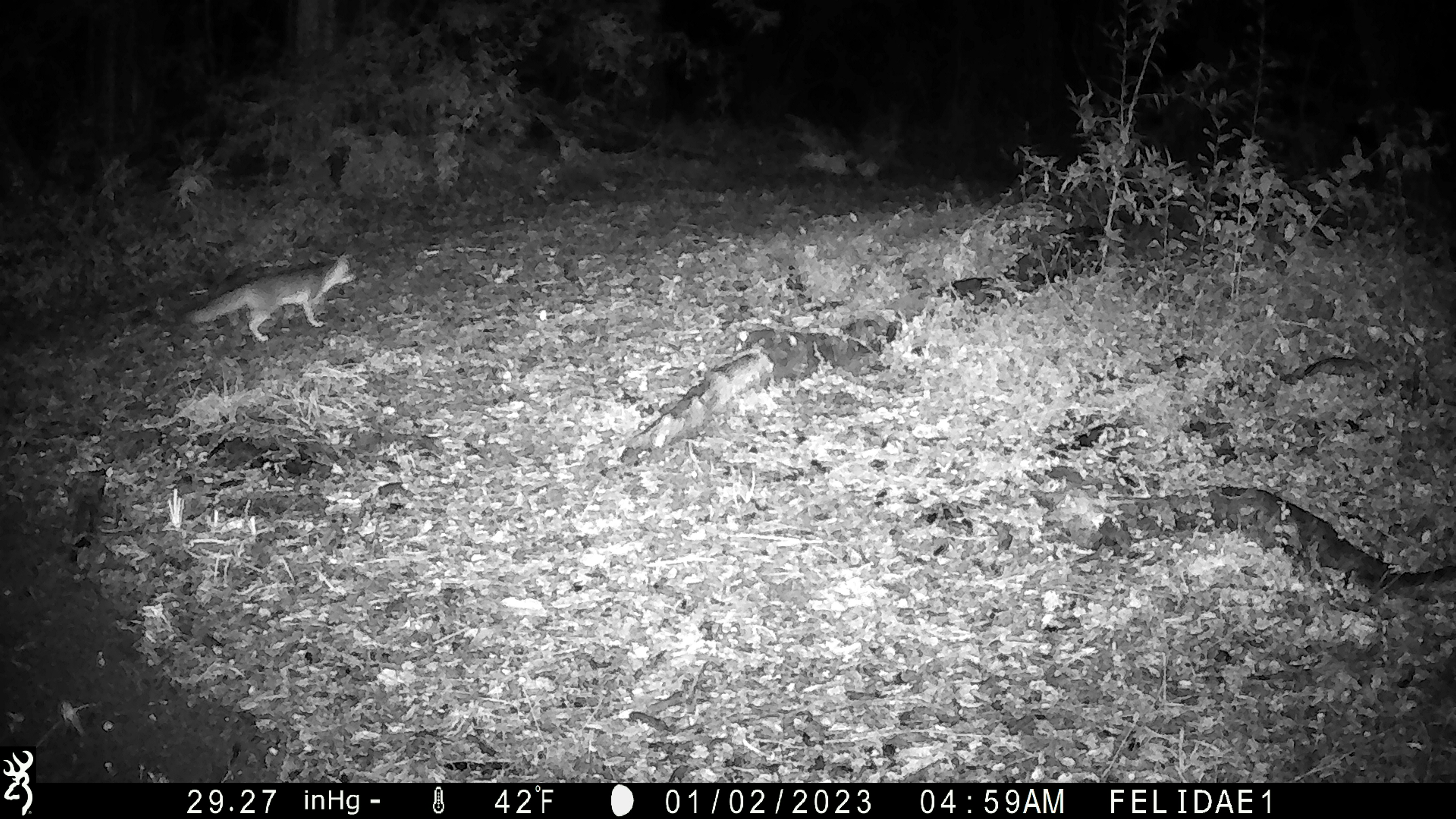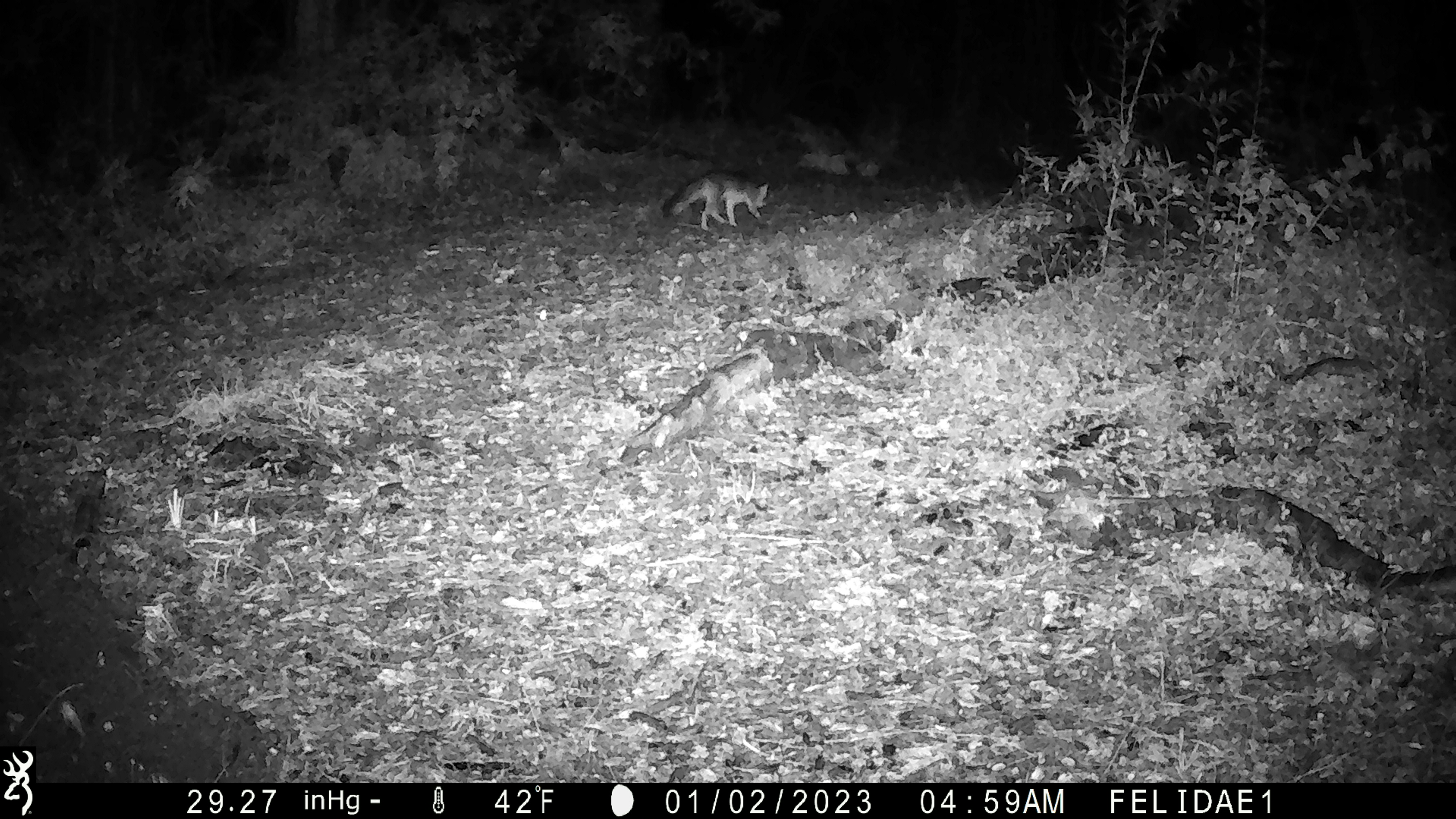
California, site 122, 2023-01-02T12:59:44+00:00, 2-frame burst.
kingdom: Animalia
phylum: Chordata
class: Mammalia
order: Carnivora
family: Canidae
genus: Urocyon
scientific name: Urocyon cinereoargenteus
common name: gray fox